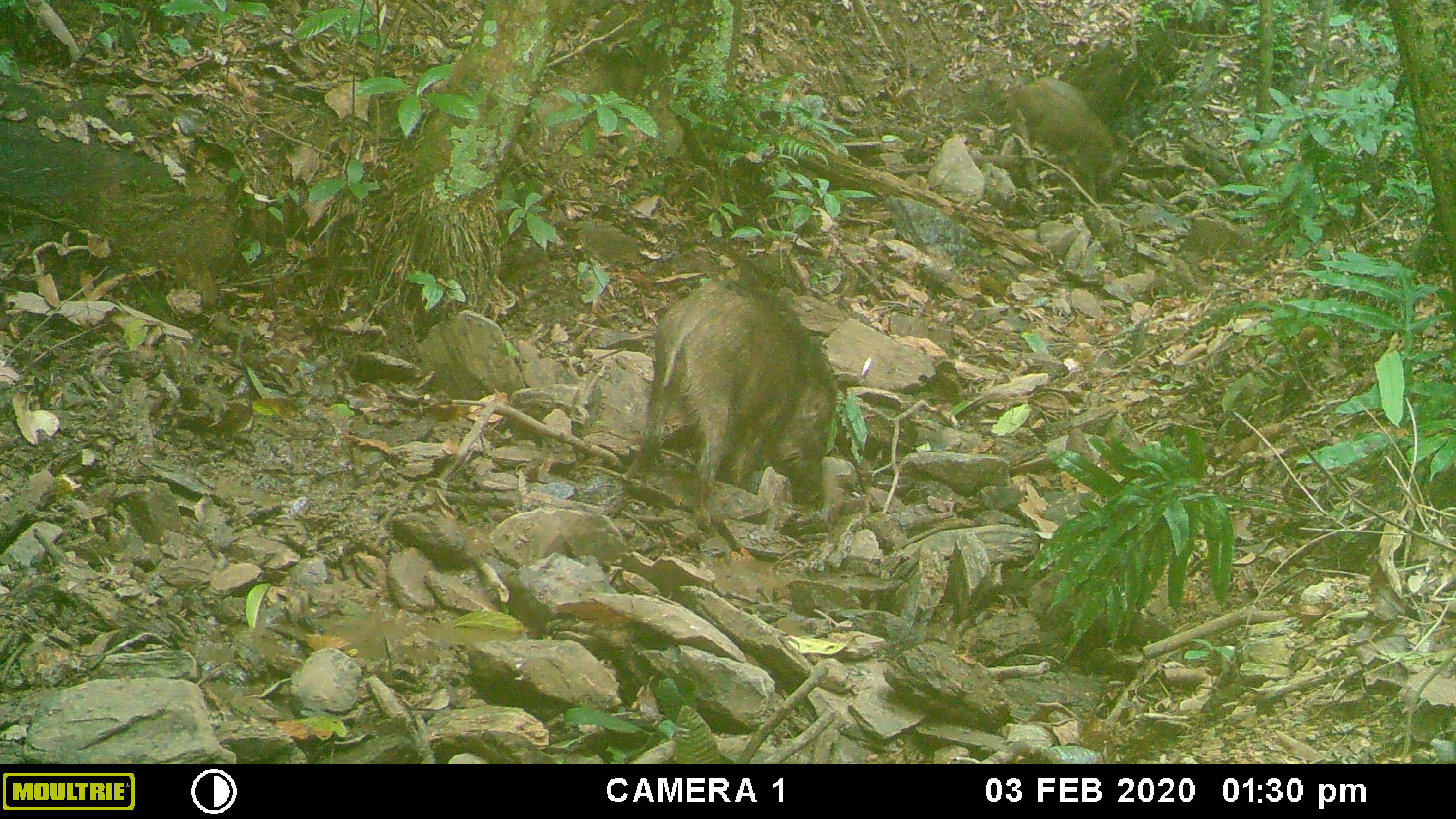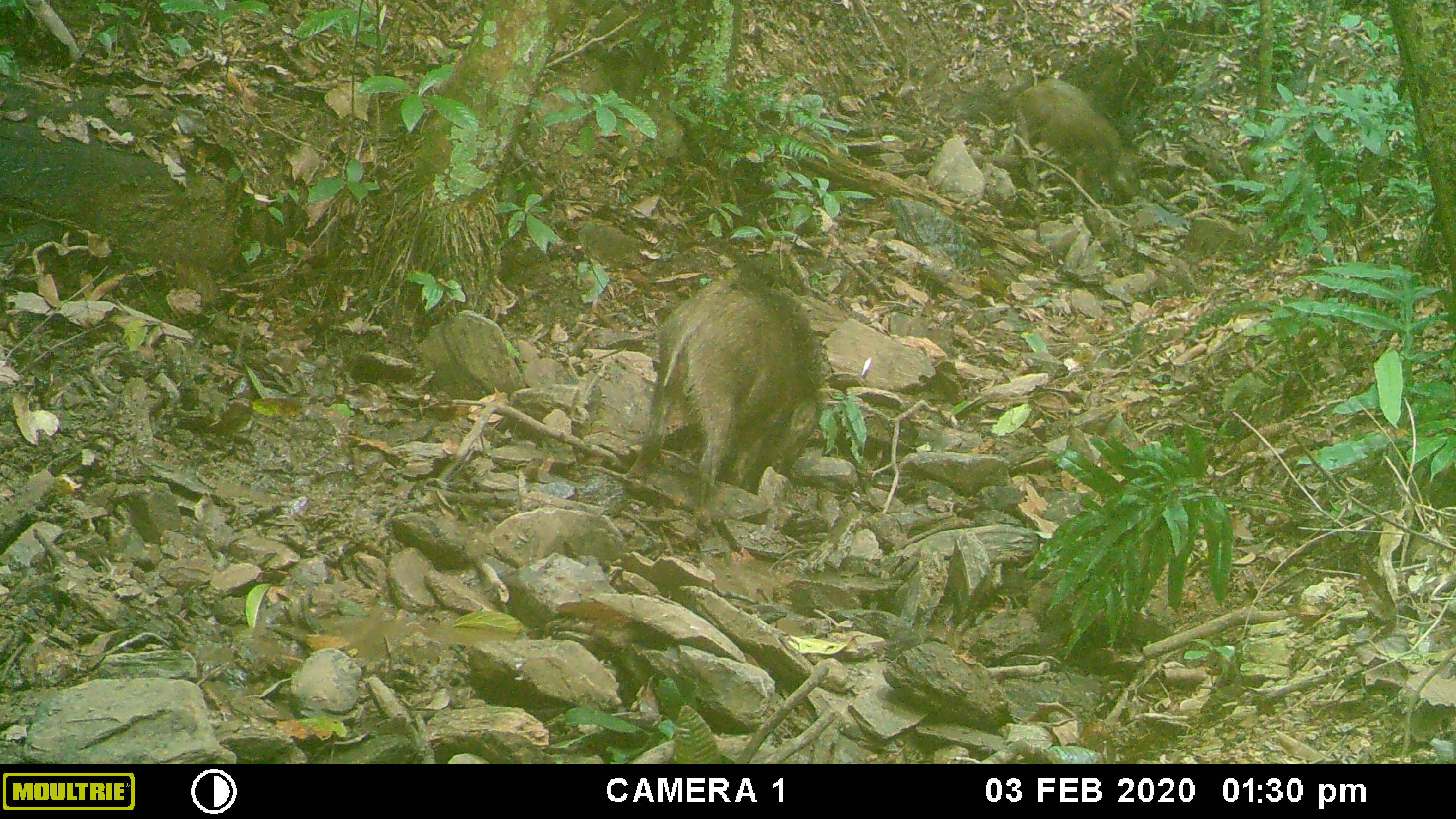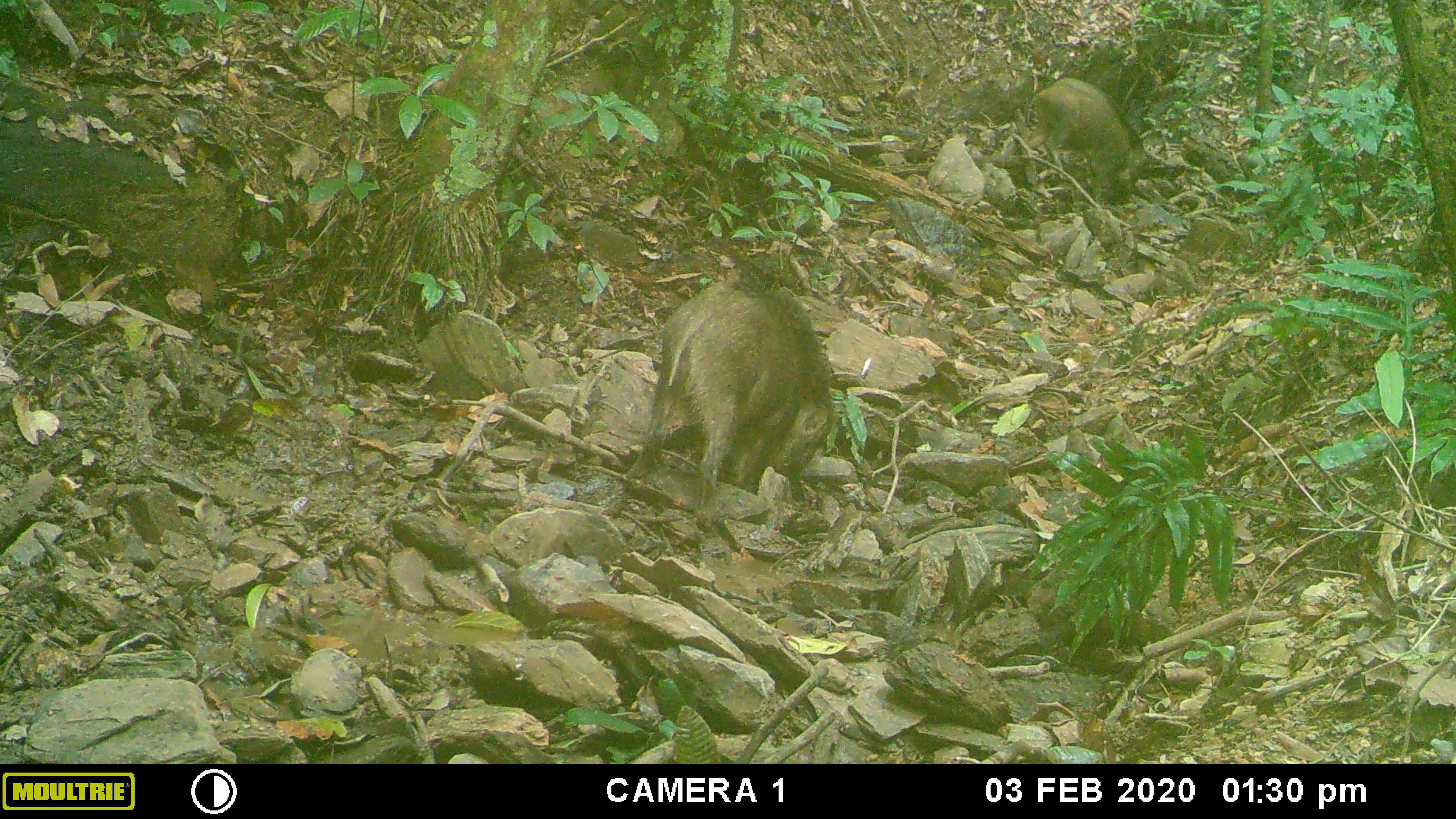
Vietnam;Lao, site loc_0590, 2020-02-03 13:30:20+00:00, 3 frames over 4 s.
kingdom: Animalia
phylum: Chordata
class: Mammalia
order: Artiodactyla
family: Suidae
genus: Sus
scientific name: Sus scrofa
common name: eurasian wild pig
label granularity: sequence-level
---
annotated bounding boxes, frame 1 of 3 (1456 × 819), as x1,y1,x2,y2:
eurasian wild pig: 625,275,838,527; 1005,75,1127,193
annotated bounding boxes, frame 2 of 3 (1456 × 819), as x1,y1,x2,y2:
eurasian wild pig: 626,275,830,513; 1011,77,1127,196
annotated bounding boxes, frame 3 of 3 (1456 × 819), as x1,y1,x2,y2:
eurasian wild pig: 626,275,834,504; 1022,77,1133,196